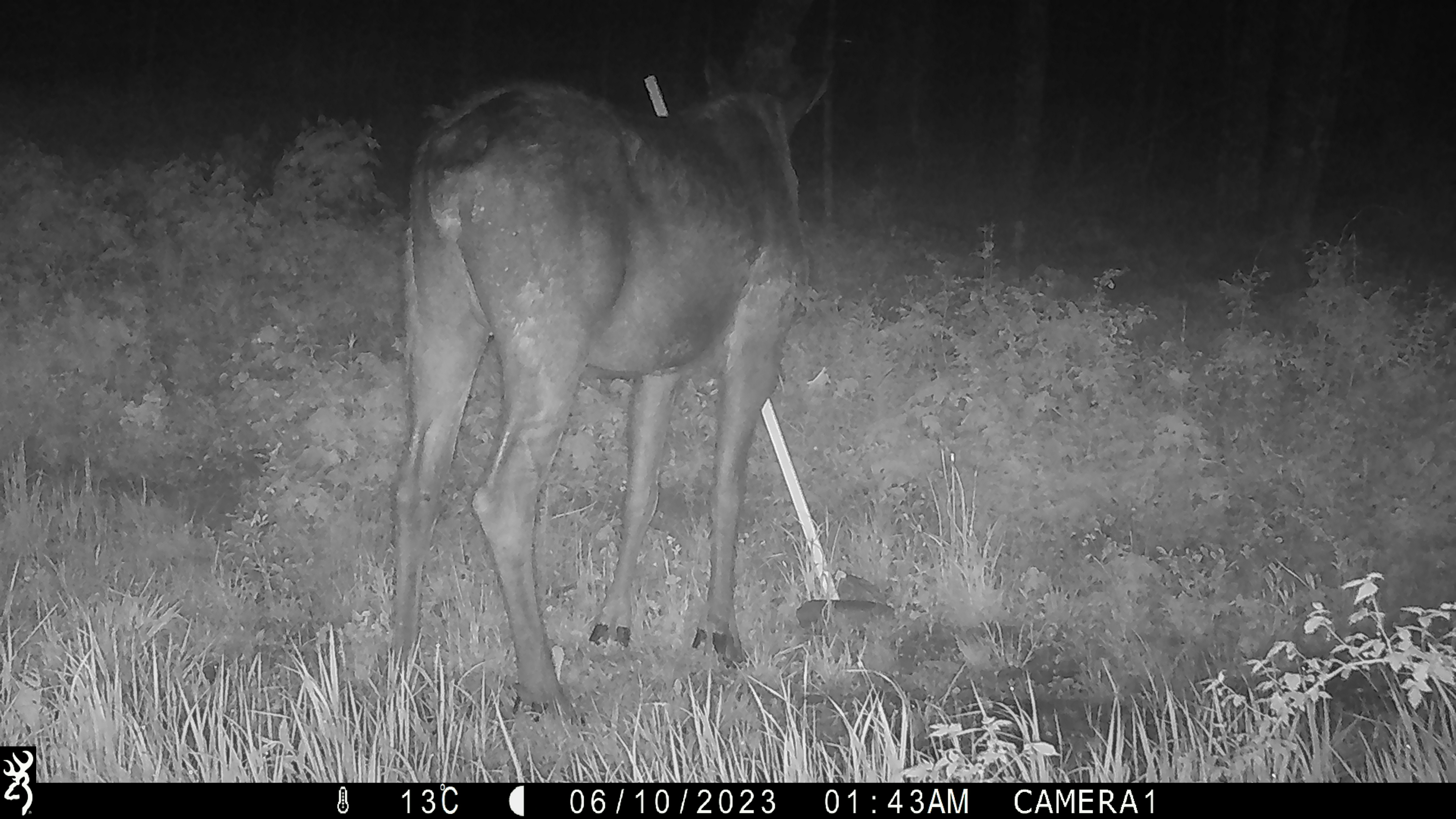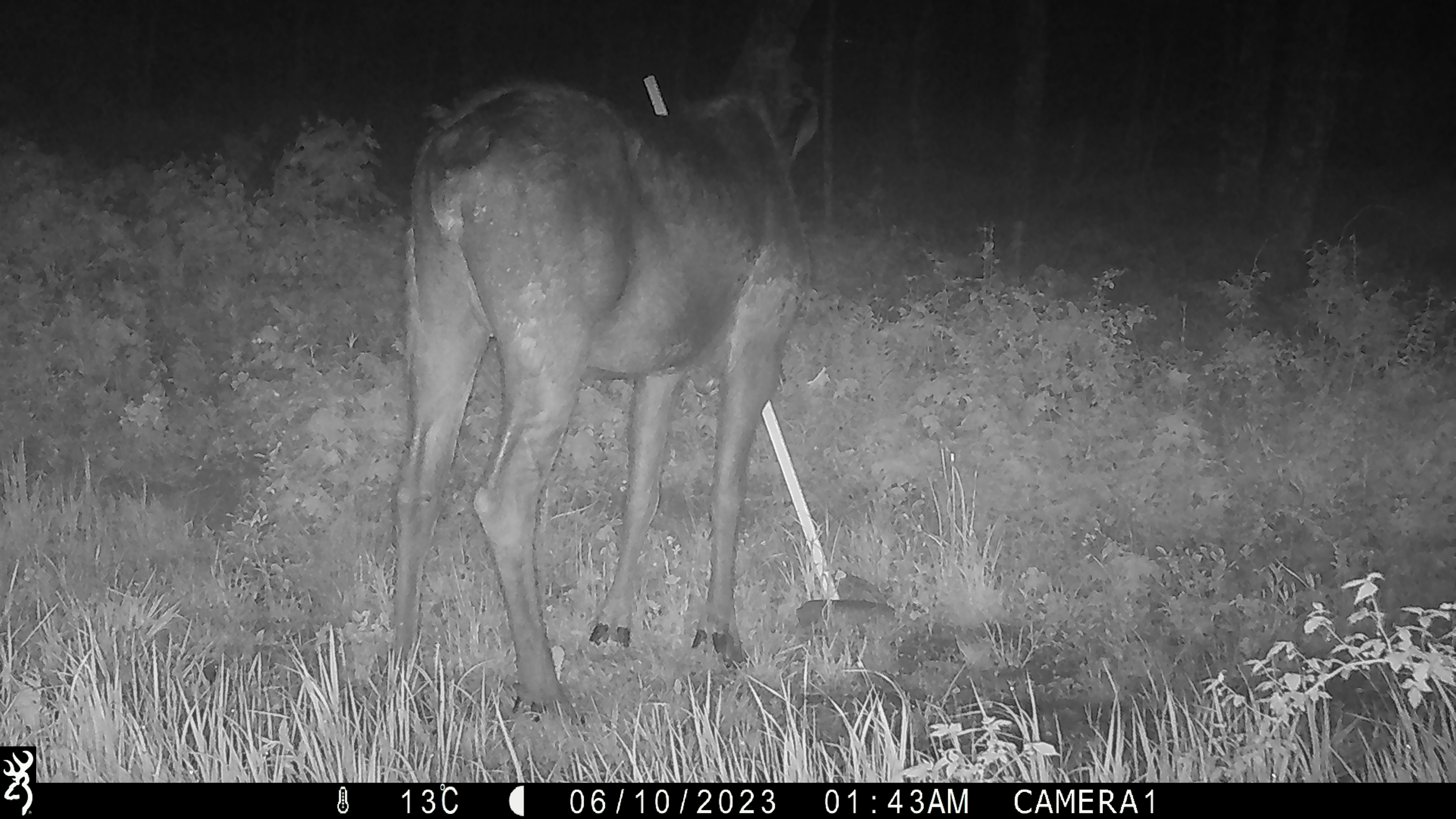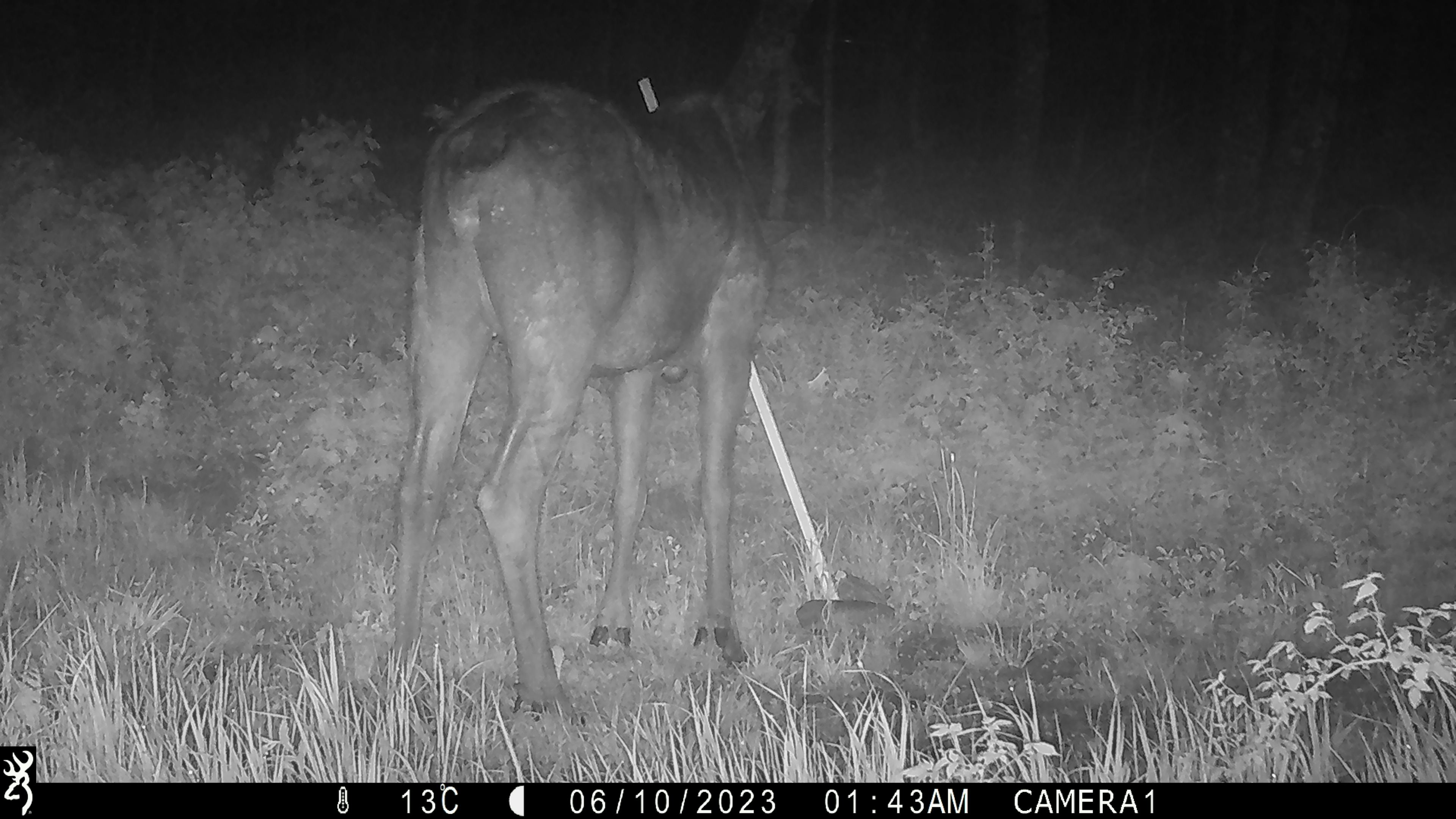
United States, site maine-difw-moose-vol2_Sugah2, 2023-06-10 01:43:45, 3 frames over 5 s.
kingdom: Animalia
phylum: Chordata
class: Mammalia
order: Artiodactyla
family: Cervidae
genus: Alces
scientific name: Alces alces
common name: moose